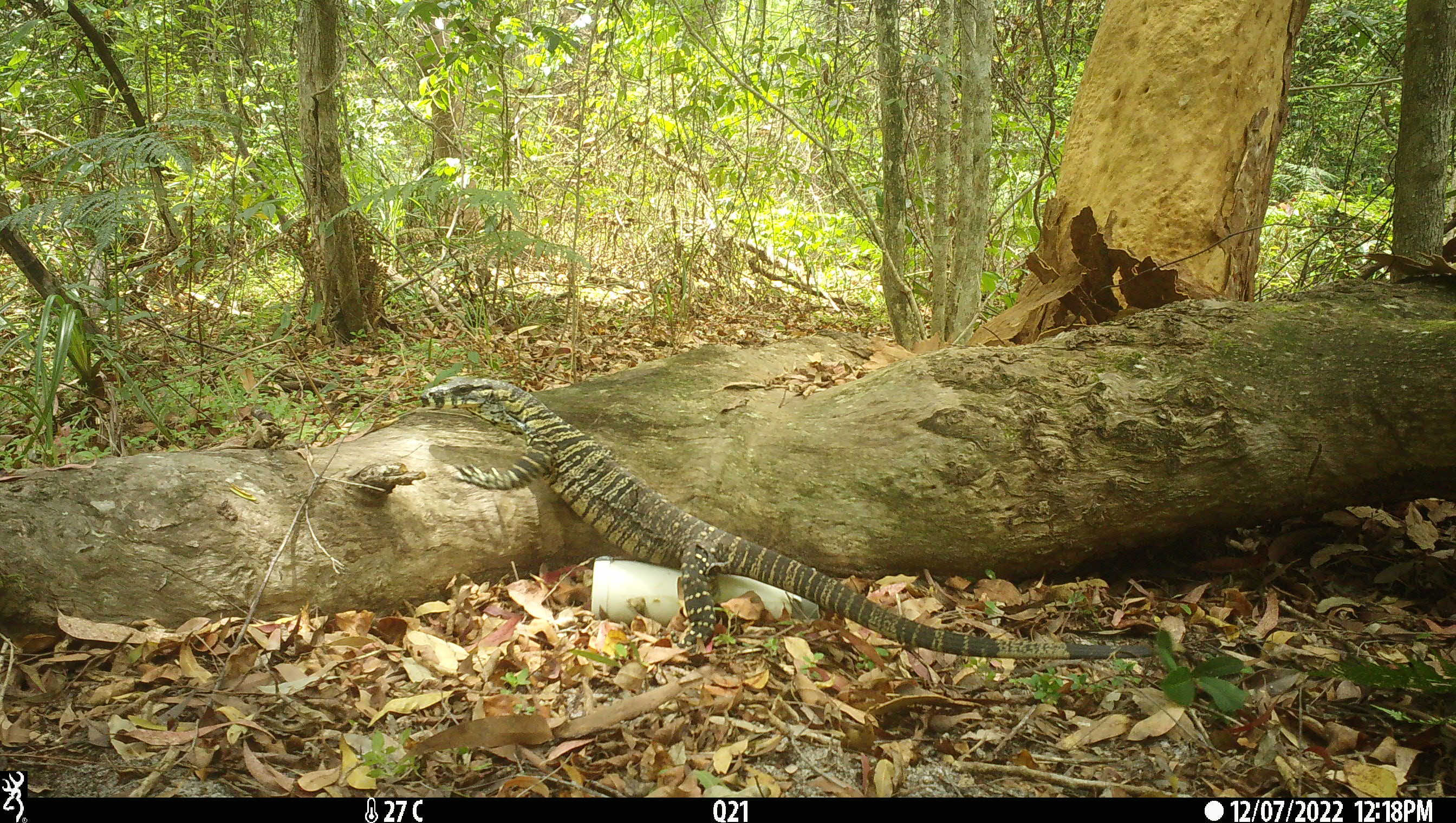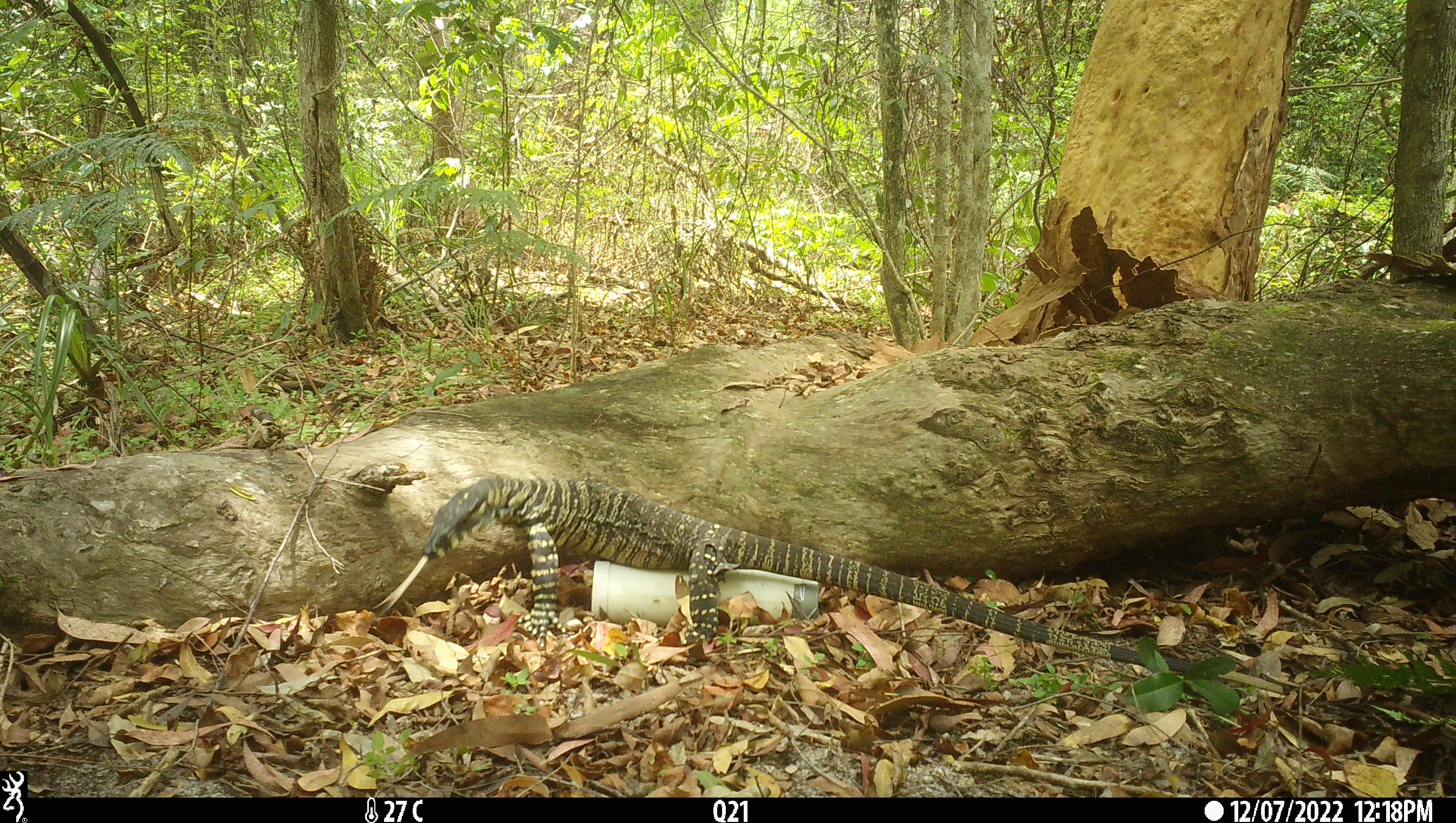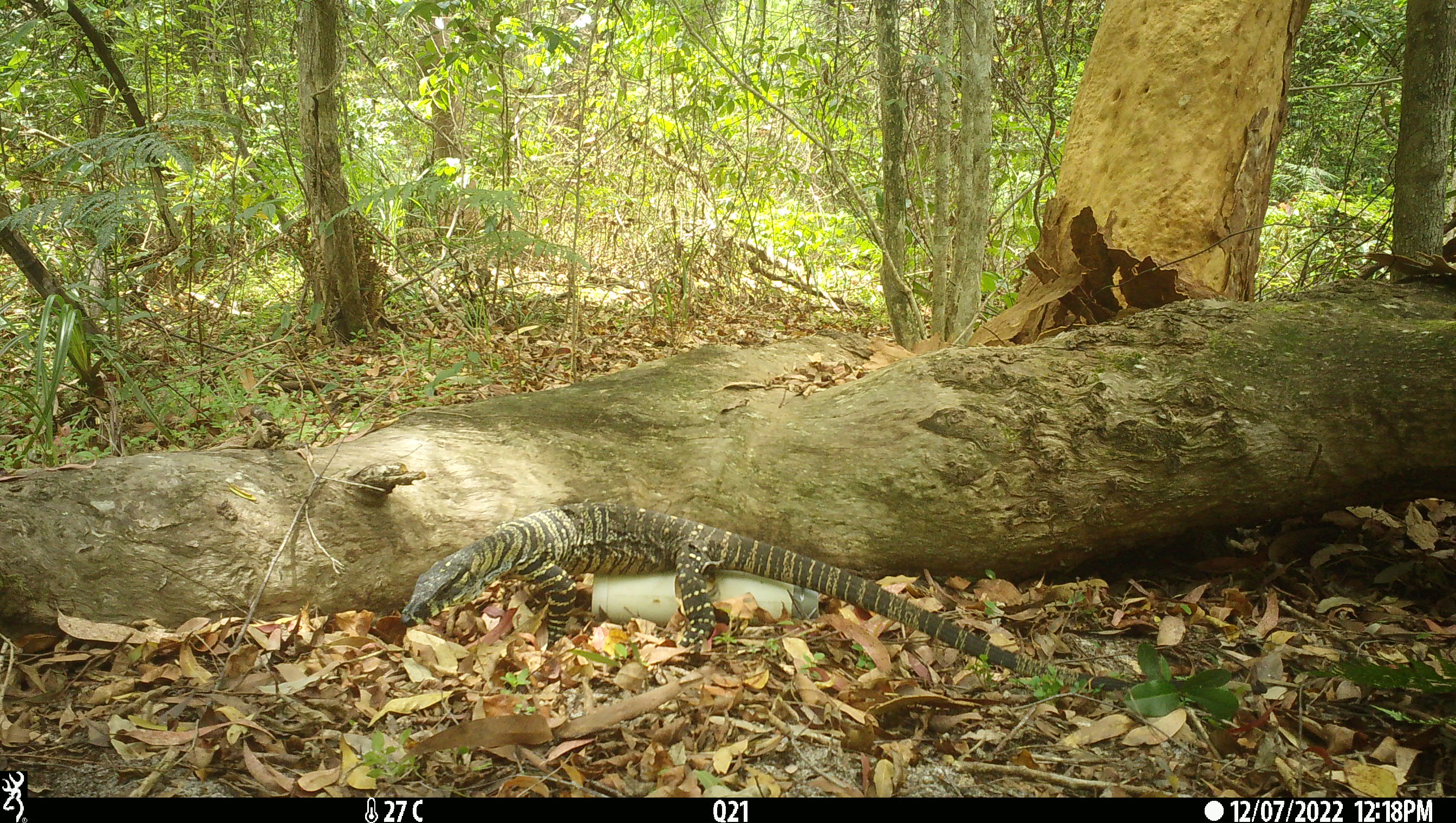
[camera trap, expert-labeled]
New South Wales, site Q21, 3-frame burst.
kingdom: Animalia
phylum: Chordata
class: Reptilia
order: Squamata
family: Varanidae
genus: Varanus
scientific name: Varanus varius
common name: lace monitor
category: goanna